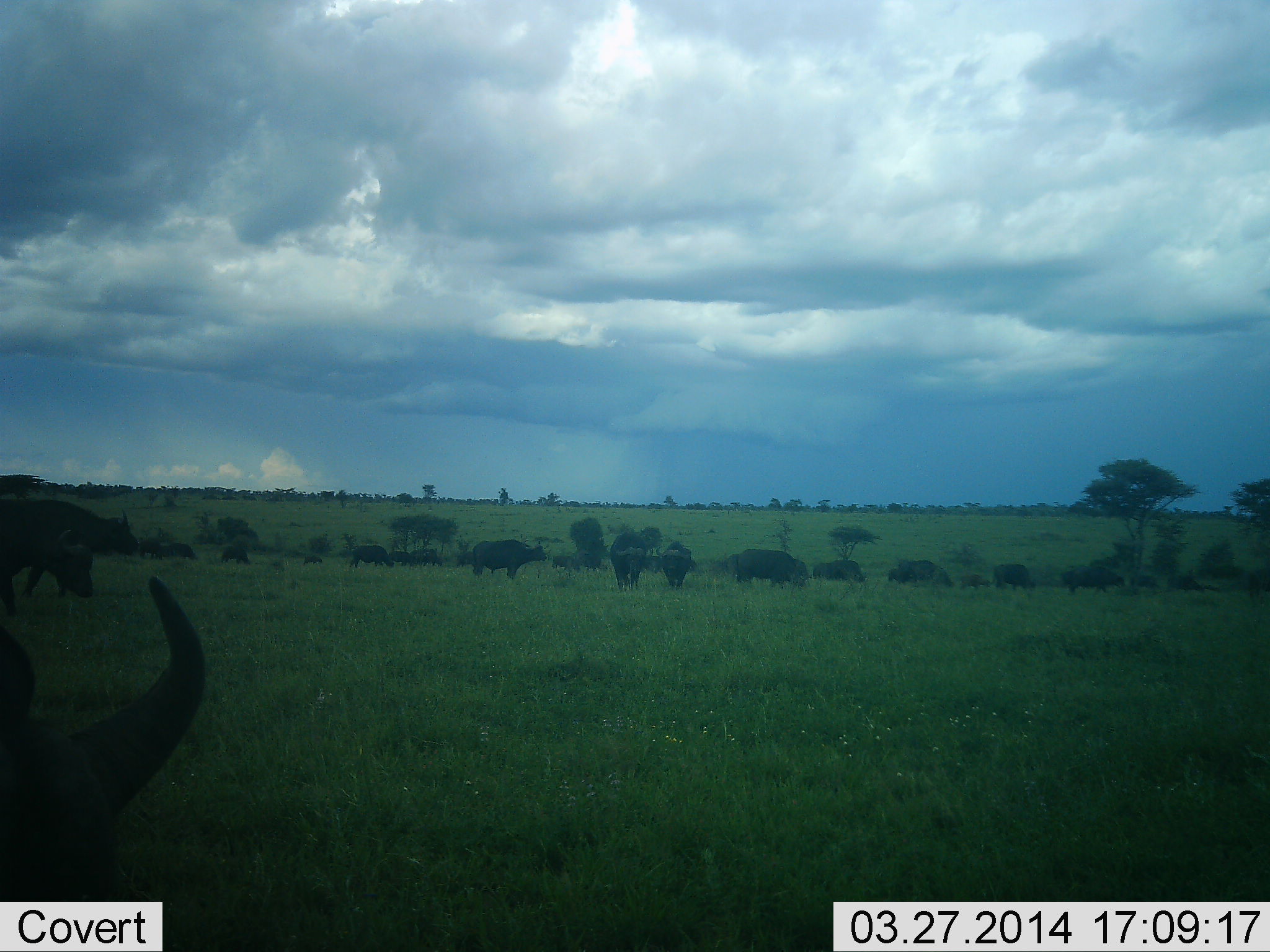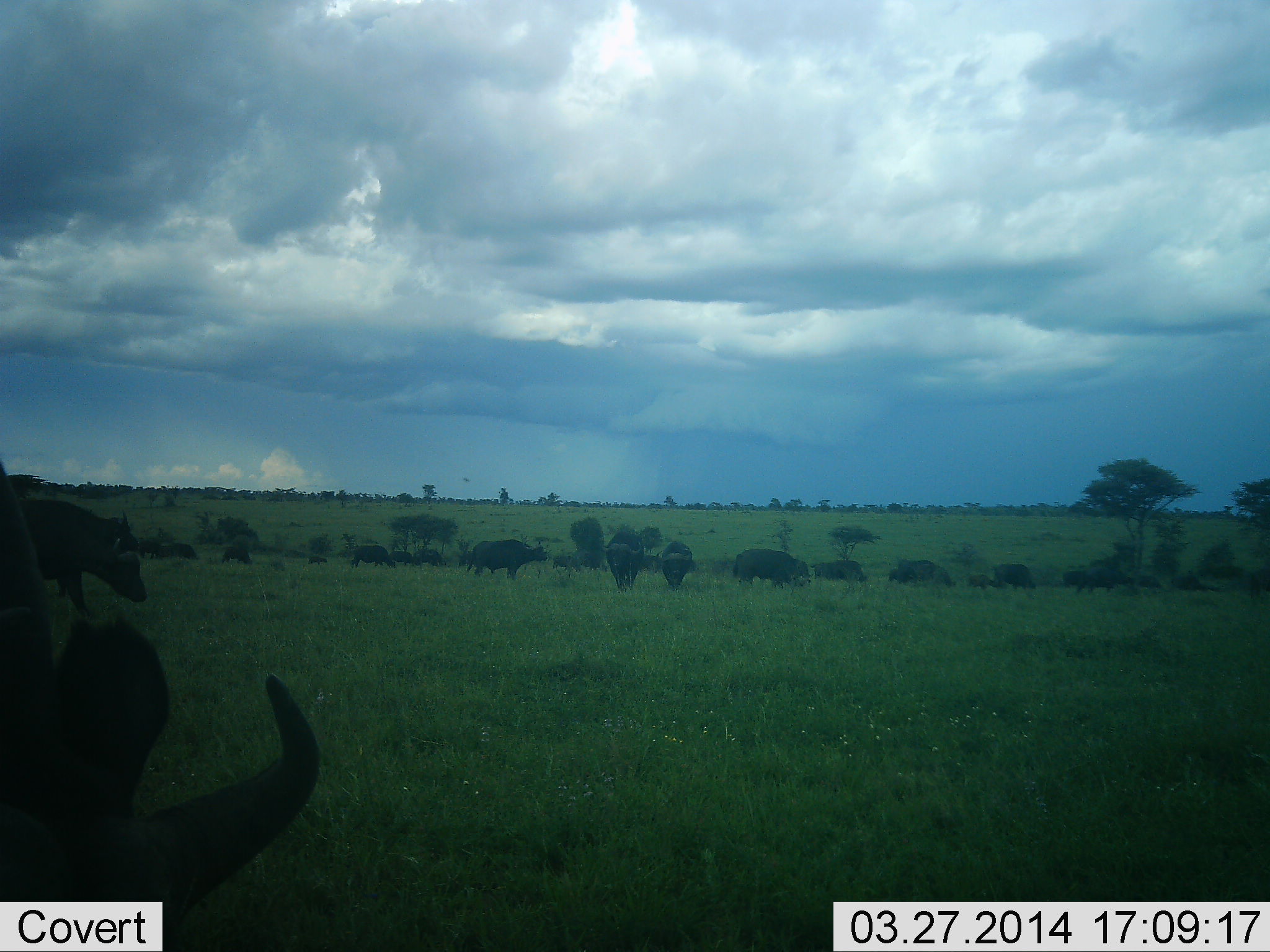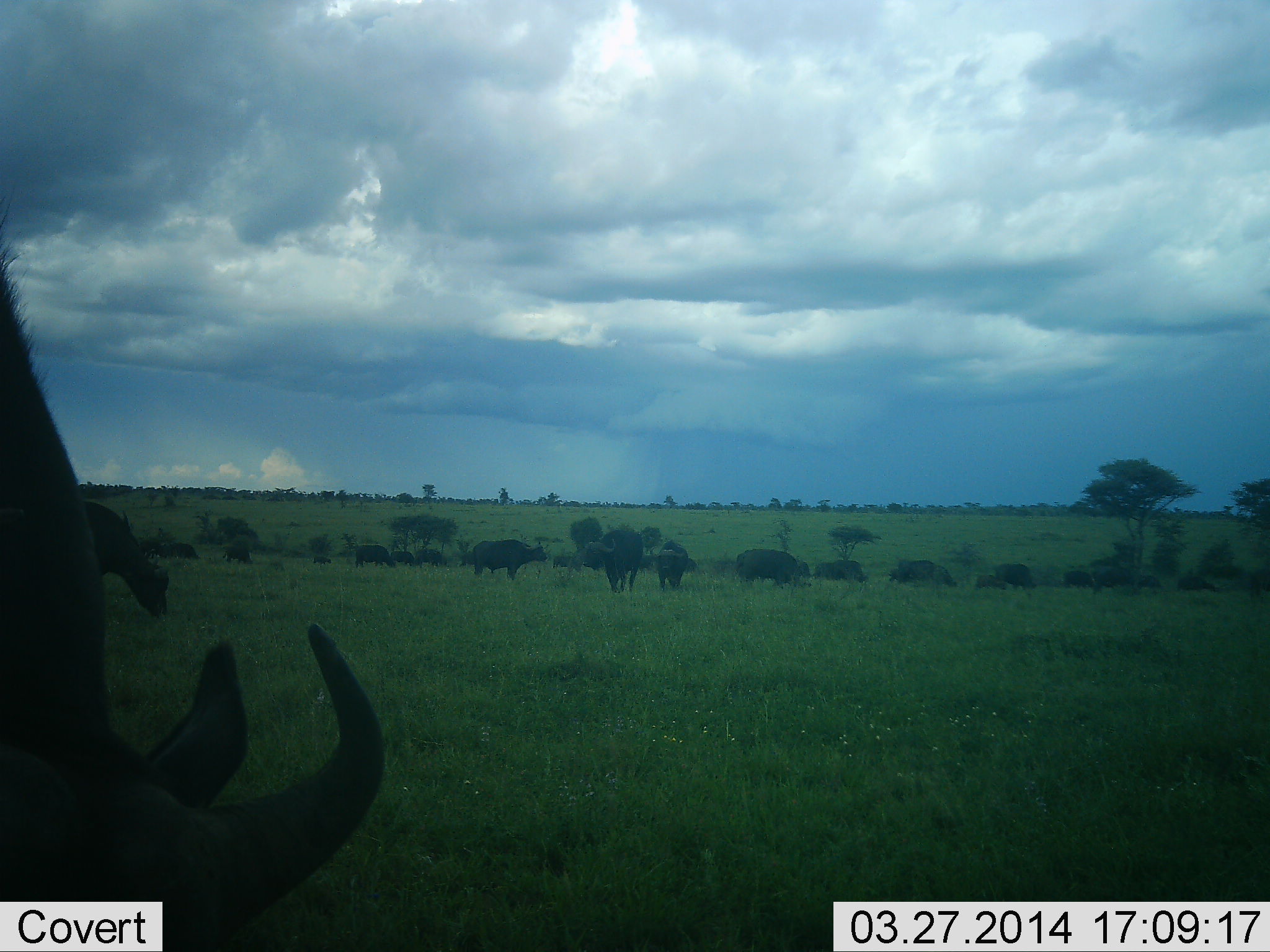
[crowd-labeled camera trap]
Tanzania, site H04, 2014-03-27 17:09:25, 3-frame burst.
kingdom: Animalia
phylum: Chordata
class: Mammalia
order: Artiodactyla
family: Bovidae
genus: Syncerus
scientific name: Syncerus caffer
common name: cape buffalo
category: buffalo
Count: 11-50.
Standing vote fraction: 60%.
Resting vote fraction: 0%.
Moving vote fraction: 60%.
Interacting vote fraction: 0%.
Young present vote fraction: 10%.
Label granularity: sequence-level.